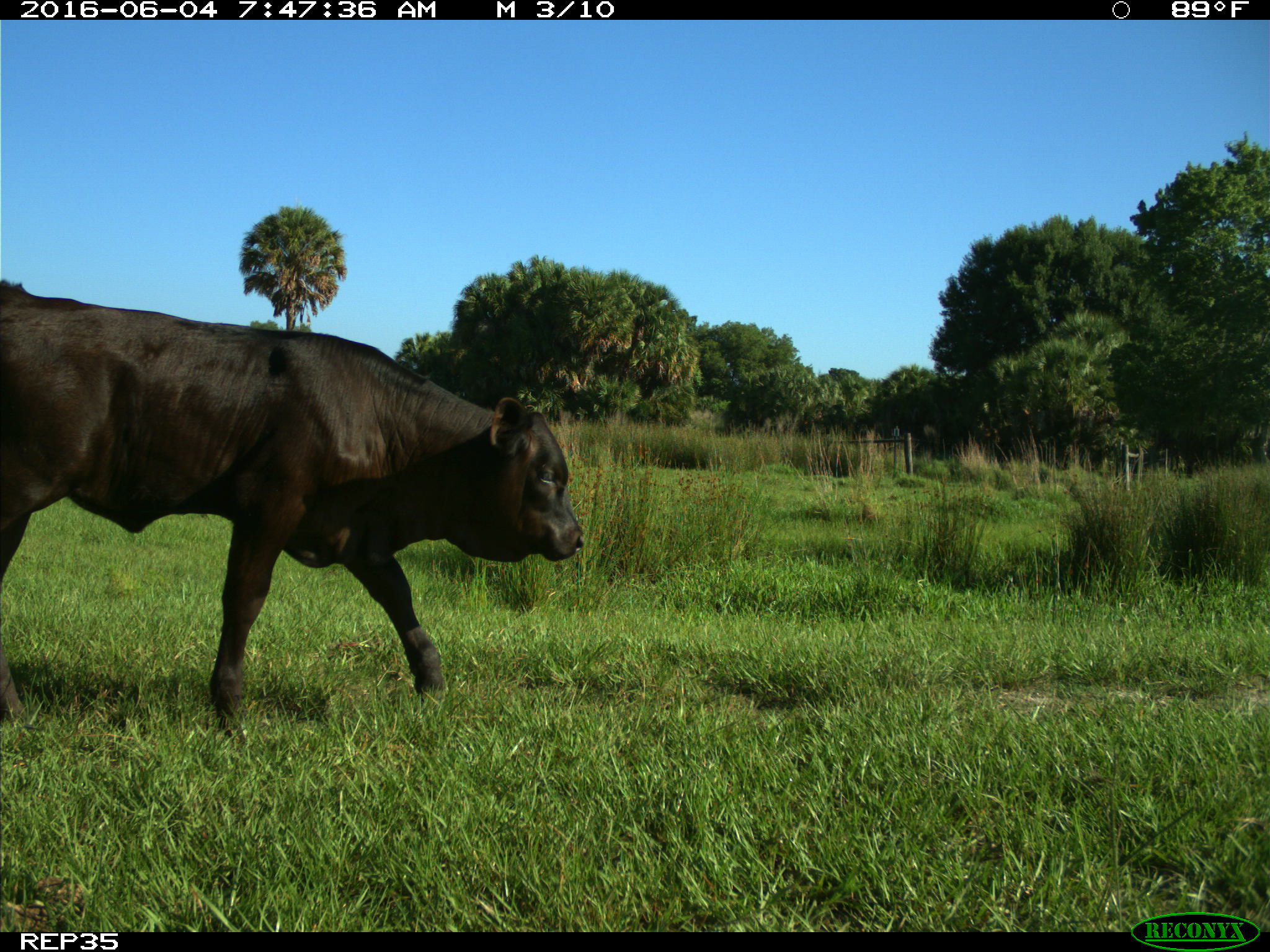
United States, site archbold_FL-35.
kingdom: Animalia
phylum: Chordata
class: Mammalia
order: Artiodactyla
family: Bovidae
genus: Bos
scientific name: Bos taurus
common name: domestic cow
Bos taurus (domestic cow).